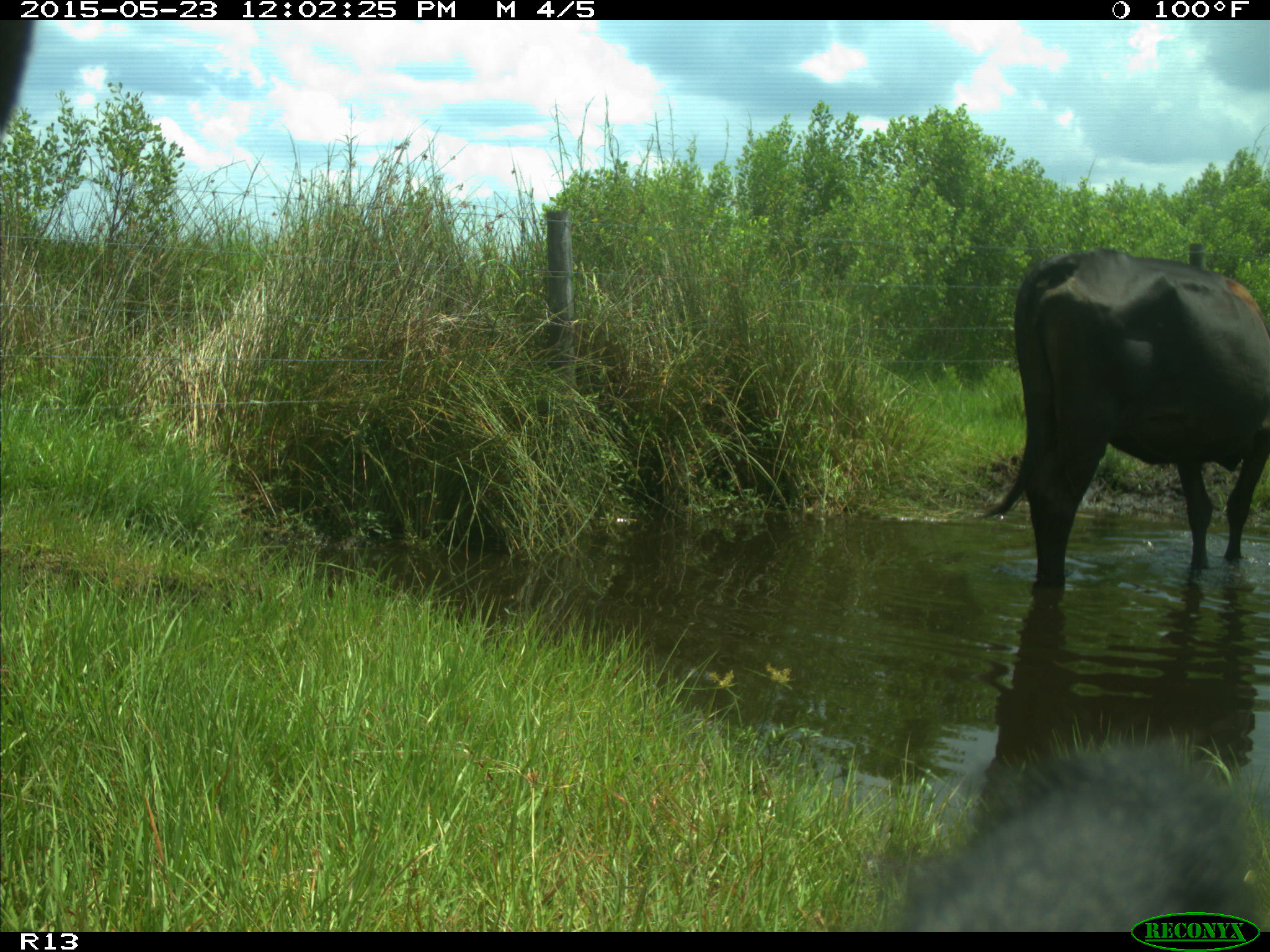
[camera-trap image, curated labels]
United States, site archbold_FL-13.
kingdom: Animalia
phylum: Chordata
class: Mammalia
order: Artiodactyla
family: Bovidae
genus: Bos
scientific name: Bos taurus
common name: domestic cow